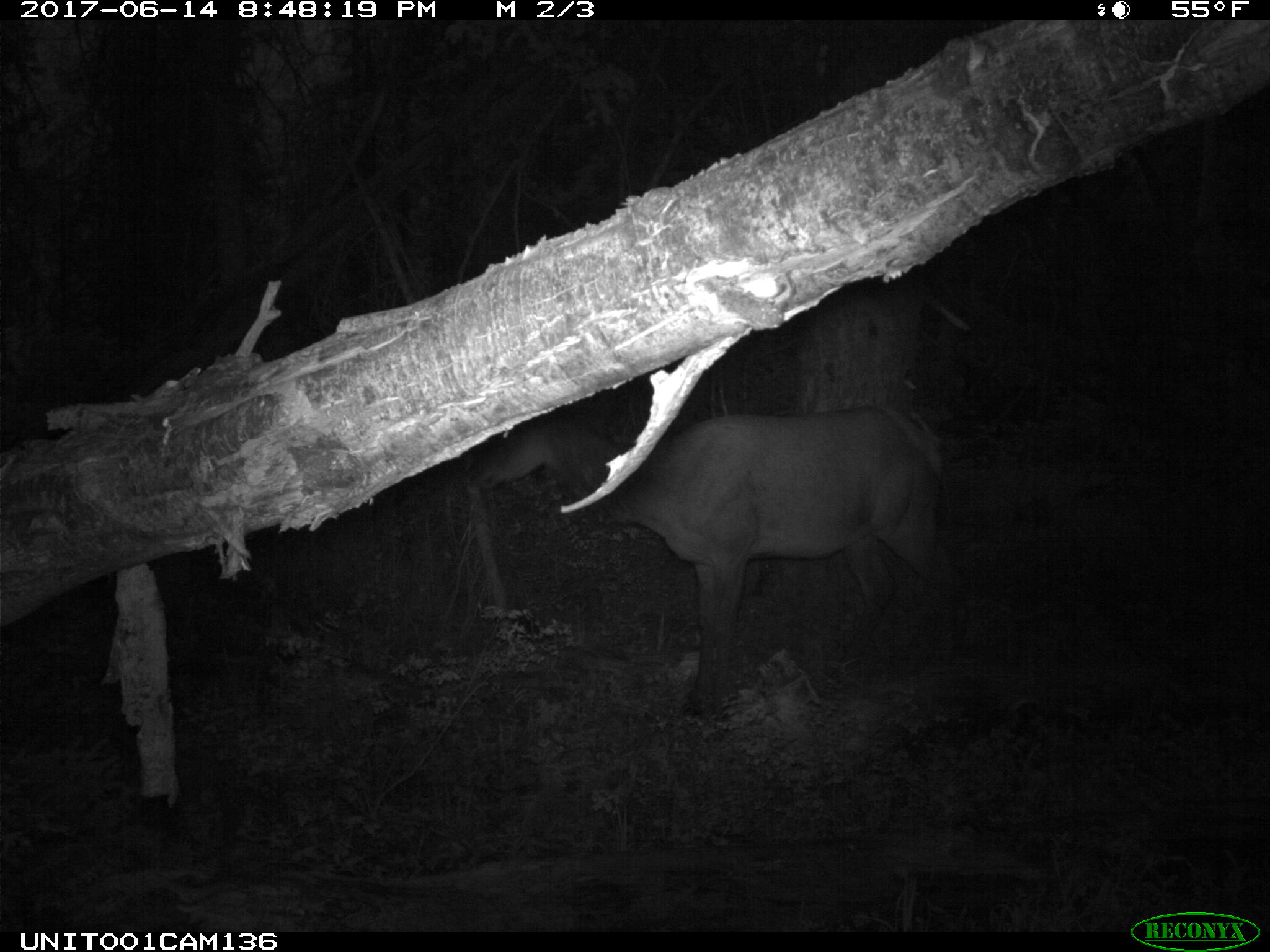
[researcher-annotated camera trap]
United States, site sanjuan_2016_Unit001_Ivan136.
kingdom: Animalia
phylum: Chordata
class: Mammalia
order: Artiodactyla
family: Cervidae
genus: Cervus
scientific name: Cervus elaphus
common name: red deer